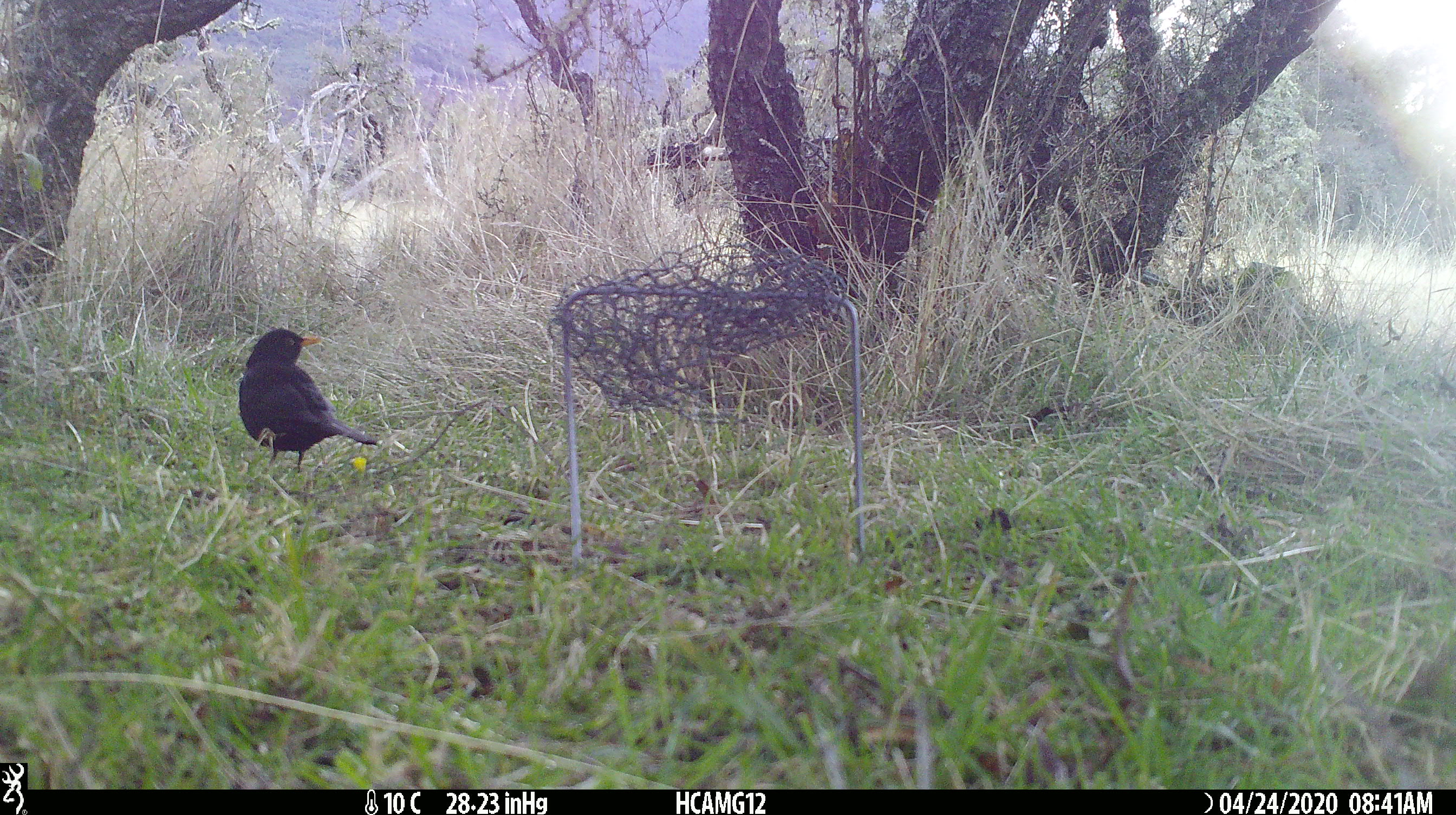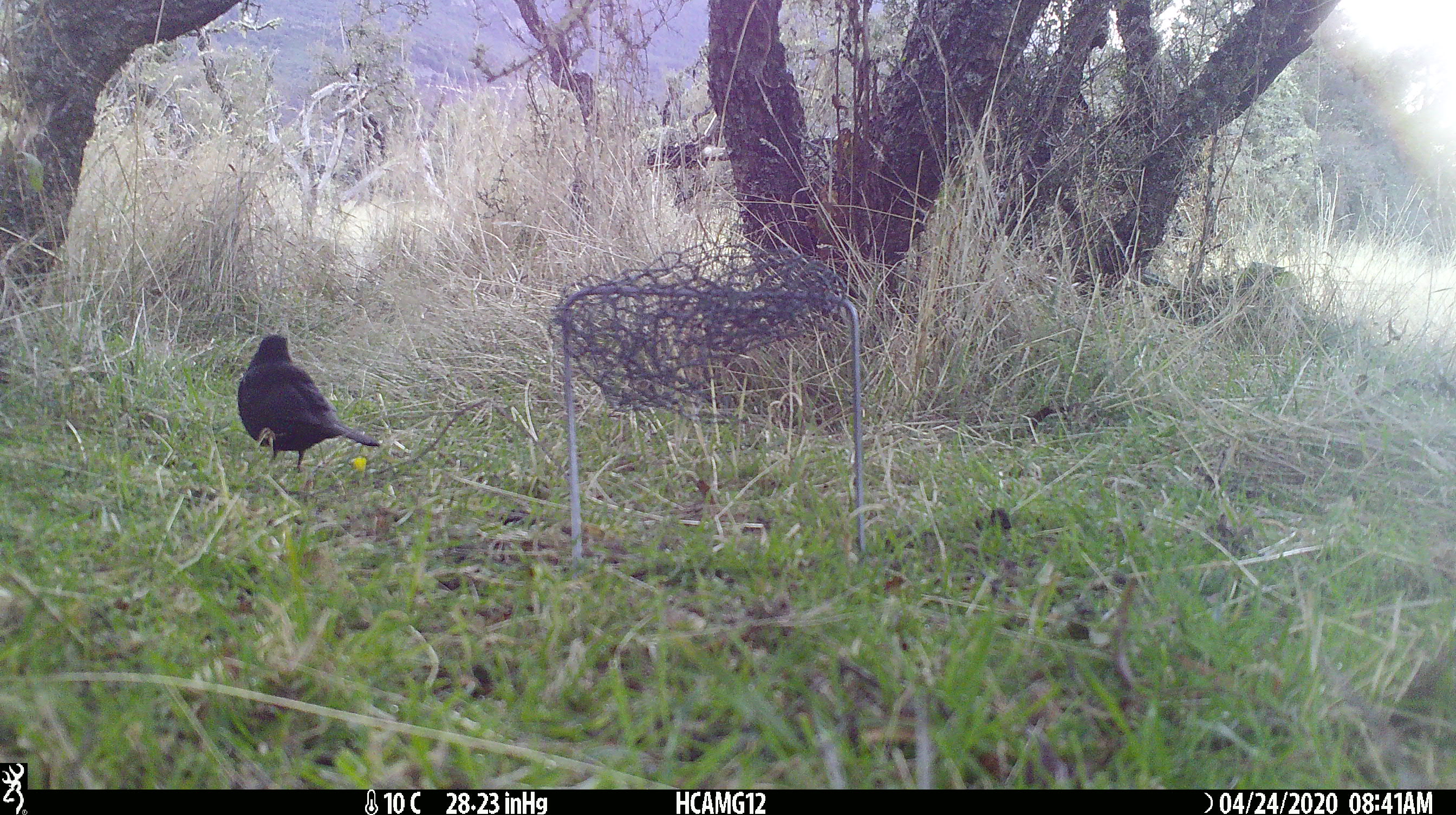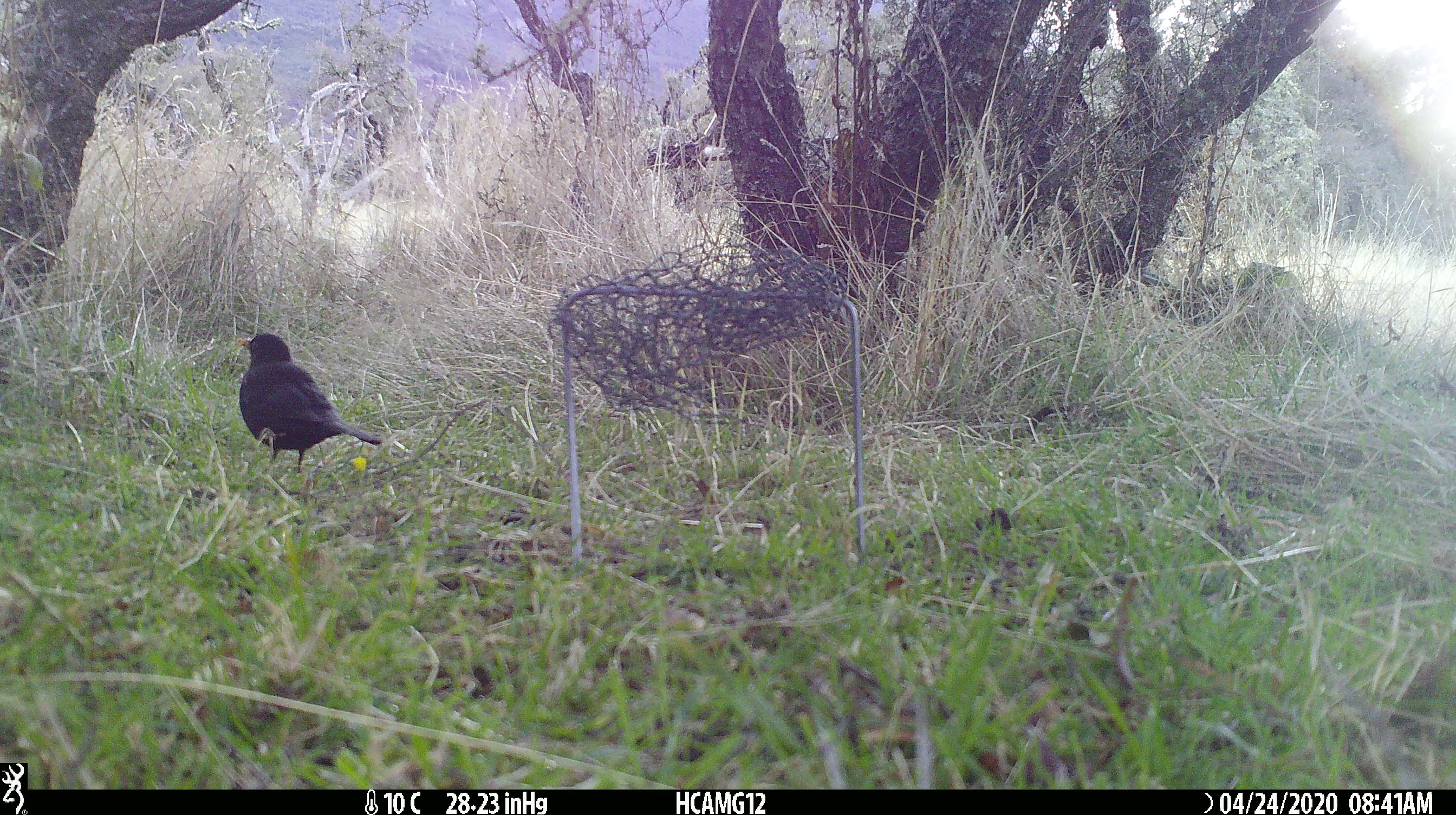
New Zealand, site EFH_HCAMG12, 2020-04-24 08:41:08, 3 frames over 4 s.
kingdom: Animalia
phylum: Chordata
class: Aves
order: Passeriformes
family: Turdidae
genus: Turdus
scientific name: Turdus merula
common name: eurasian blackbird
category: blackbird